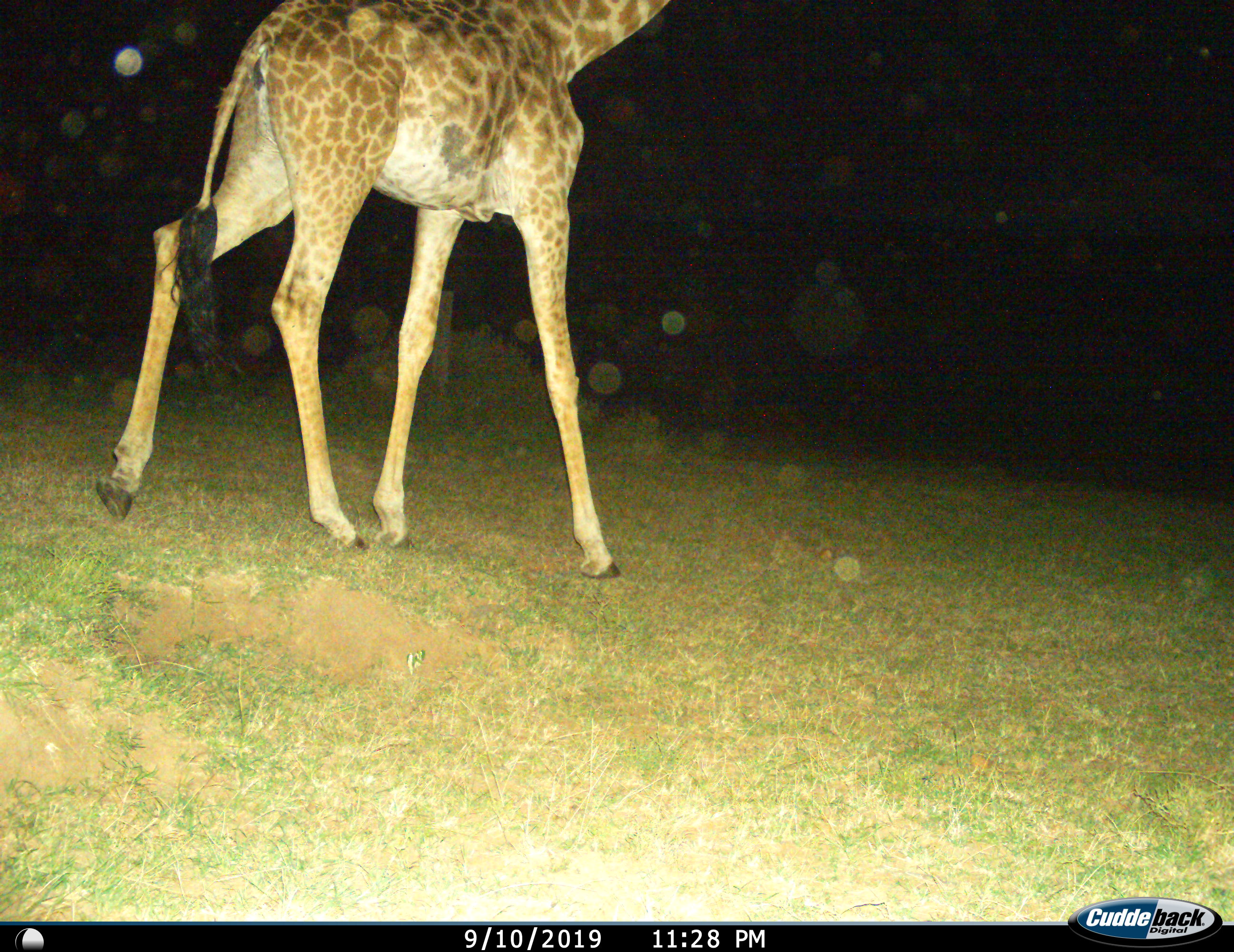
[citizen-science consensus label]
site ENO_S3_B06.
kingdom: Animalia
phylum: Chordata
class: Mammalia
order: Artiodactyla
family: Giraffidae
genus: Giraffa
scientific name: Giraffa camelopardalis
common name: giraffe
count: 1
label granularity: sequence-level